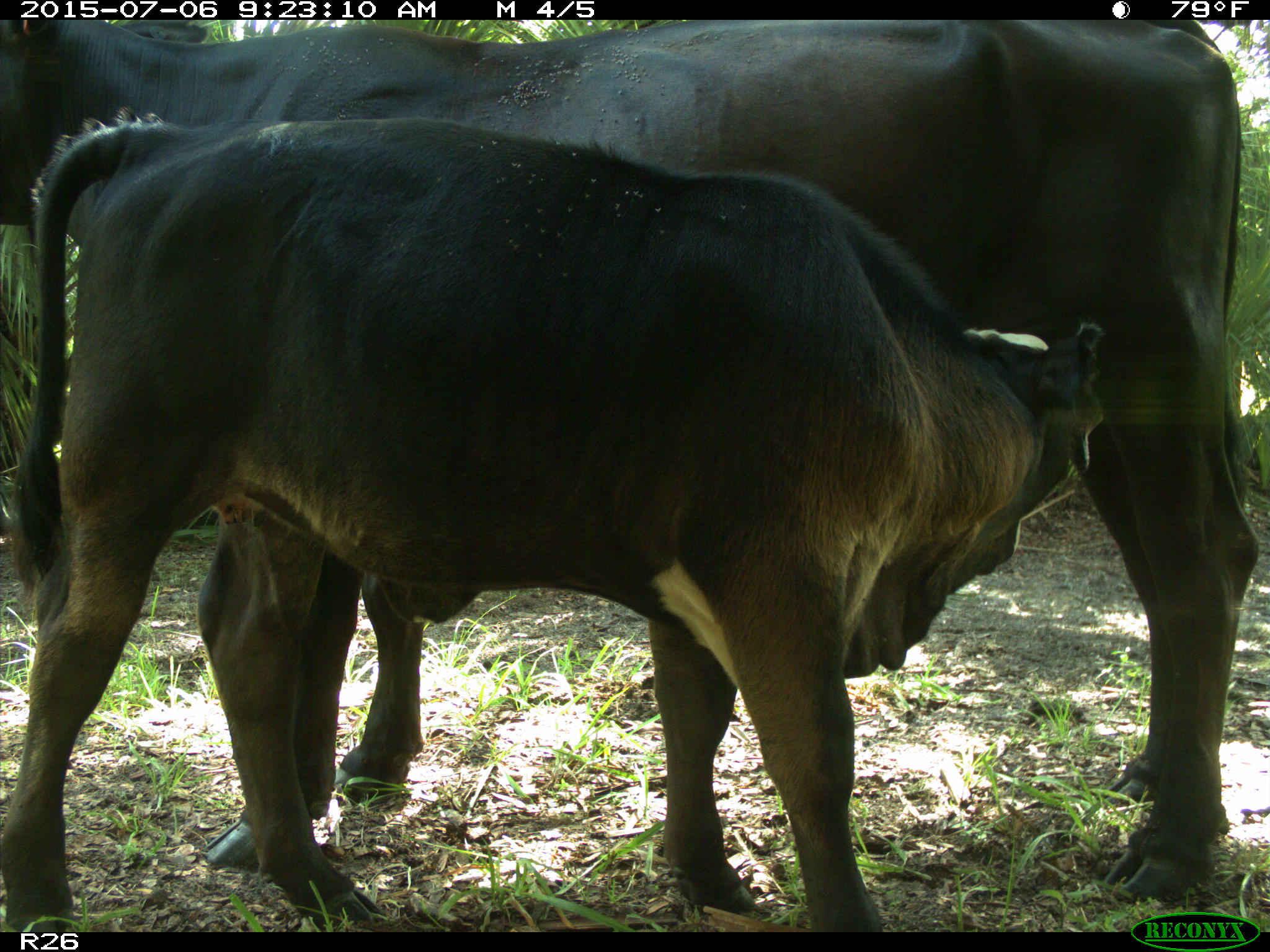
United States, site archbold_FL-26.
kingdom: Animalia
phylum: Chordata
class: Mammalia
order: Artiodactyla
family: Bovidae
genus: Bos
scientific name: Bos taurus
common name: domestic cow